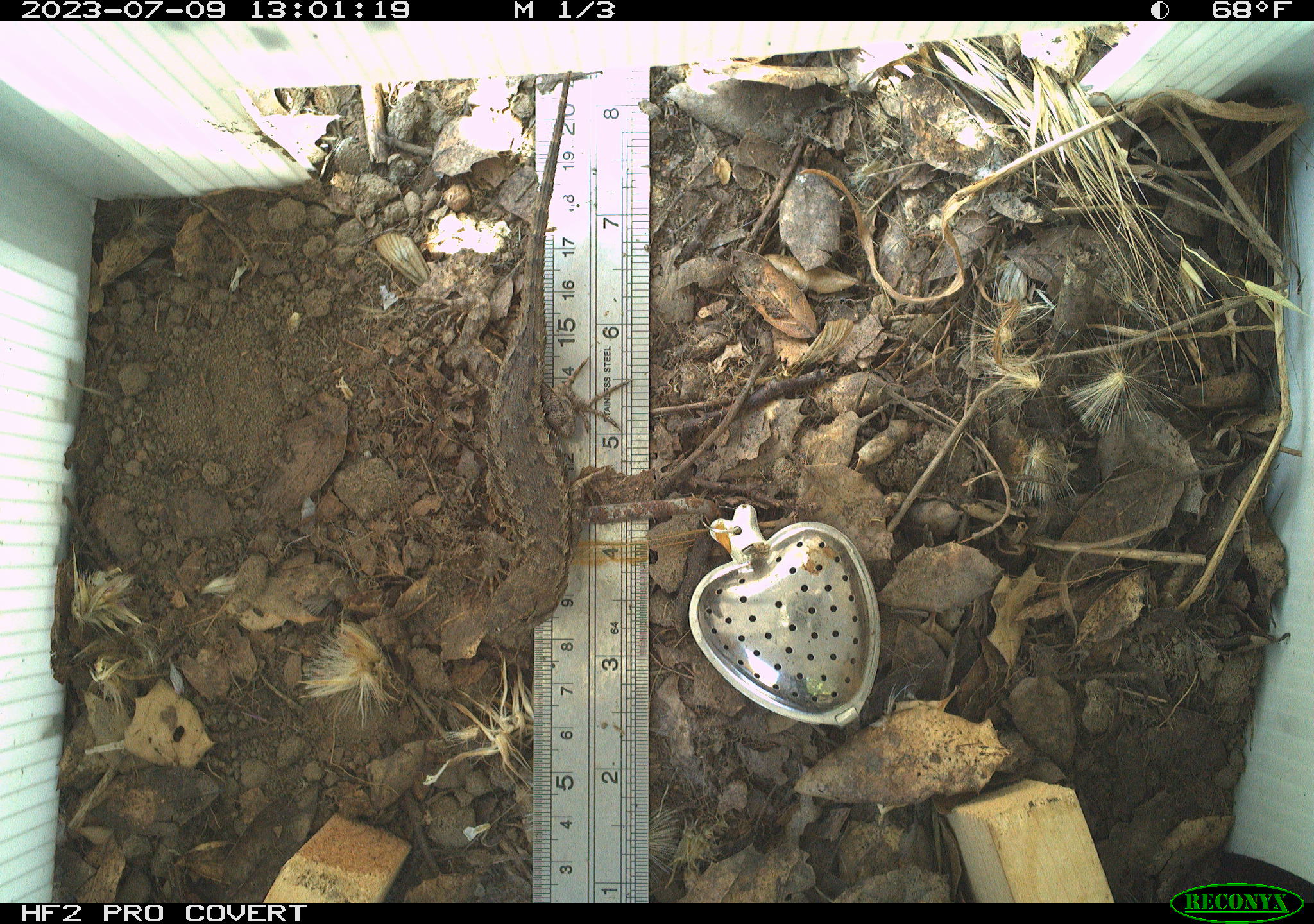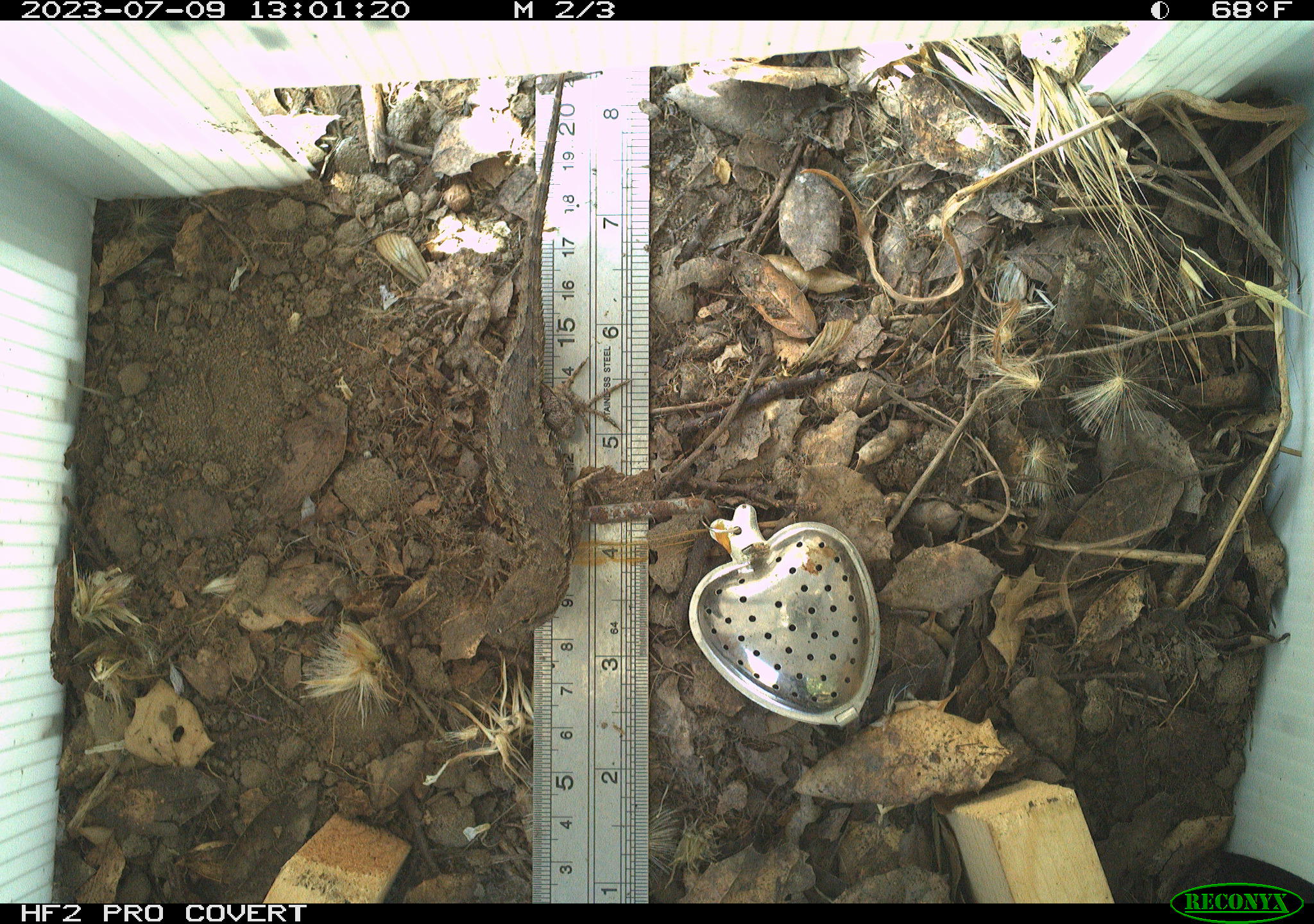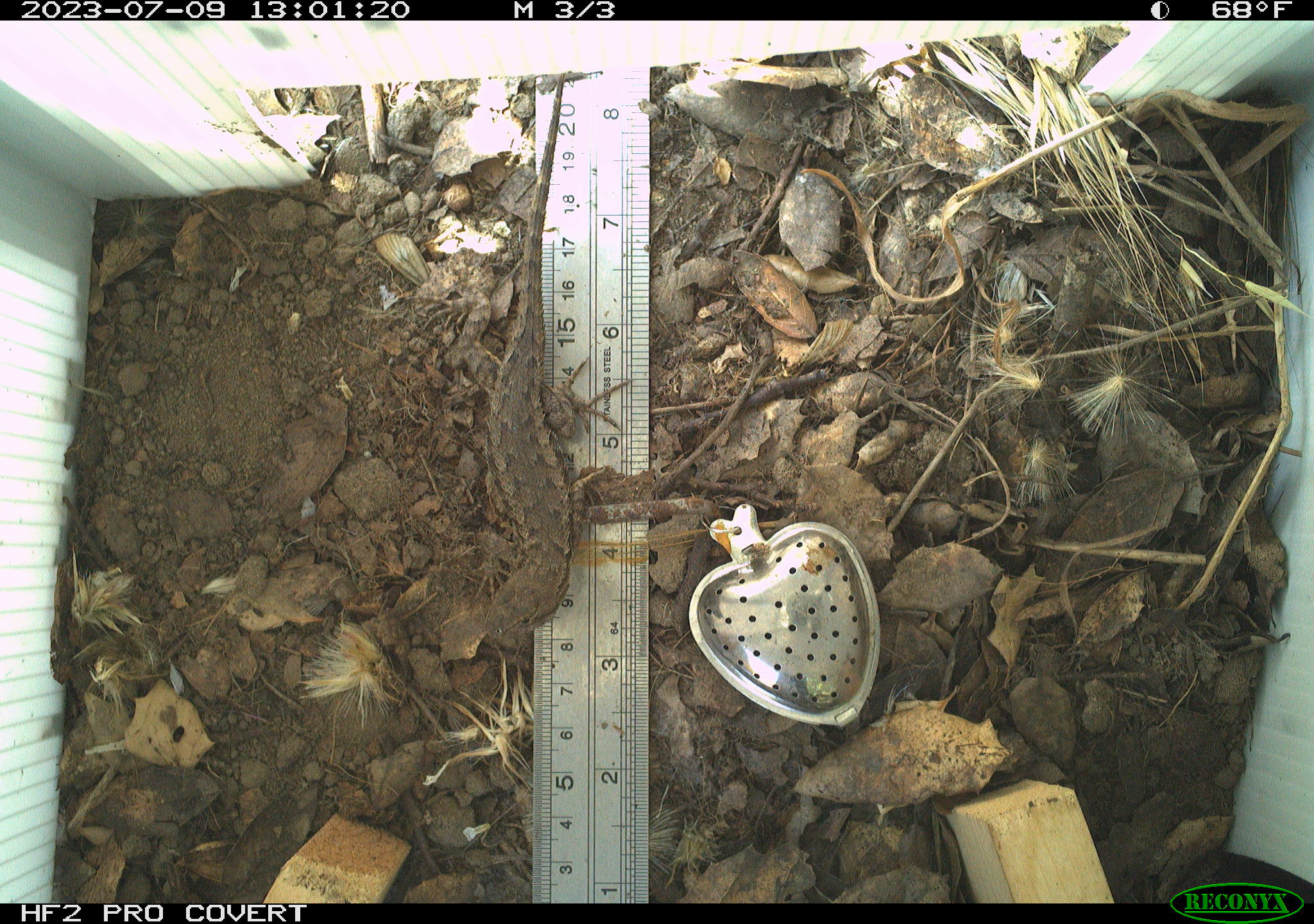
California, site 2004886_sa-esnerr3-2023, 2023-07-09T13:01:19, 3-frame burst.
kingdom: Animalia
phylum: Chordata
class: Reptilia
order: Squamata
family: Phrynosomatidae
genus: Sceloporus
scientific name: Sceloporus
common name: spiny lizards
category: sceloporus species